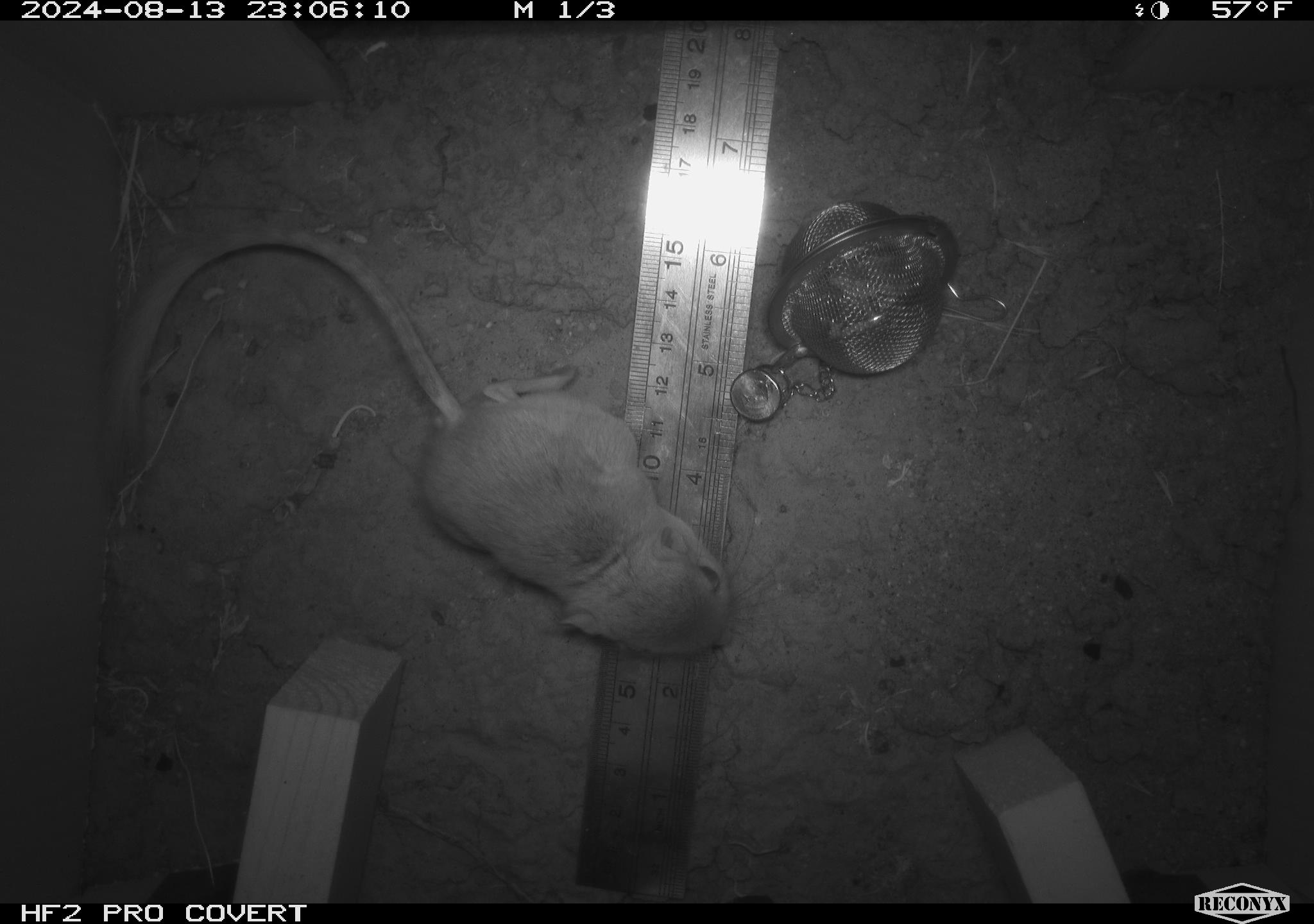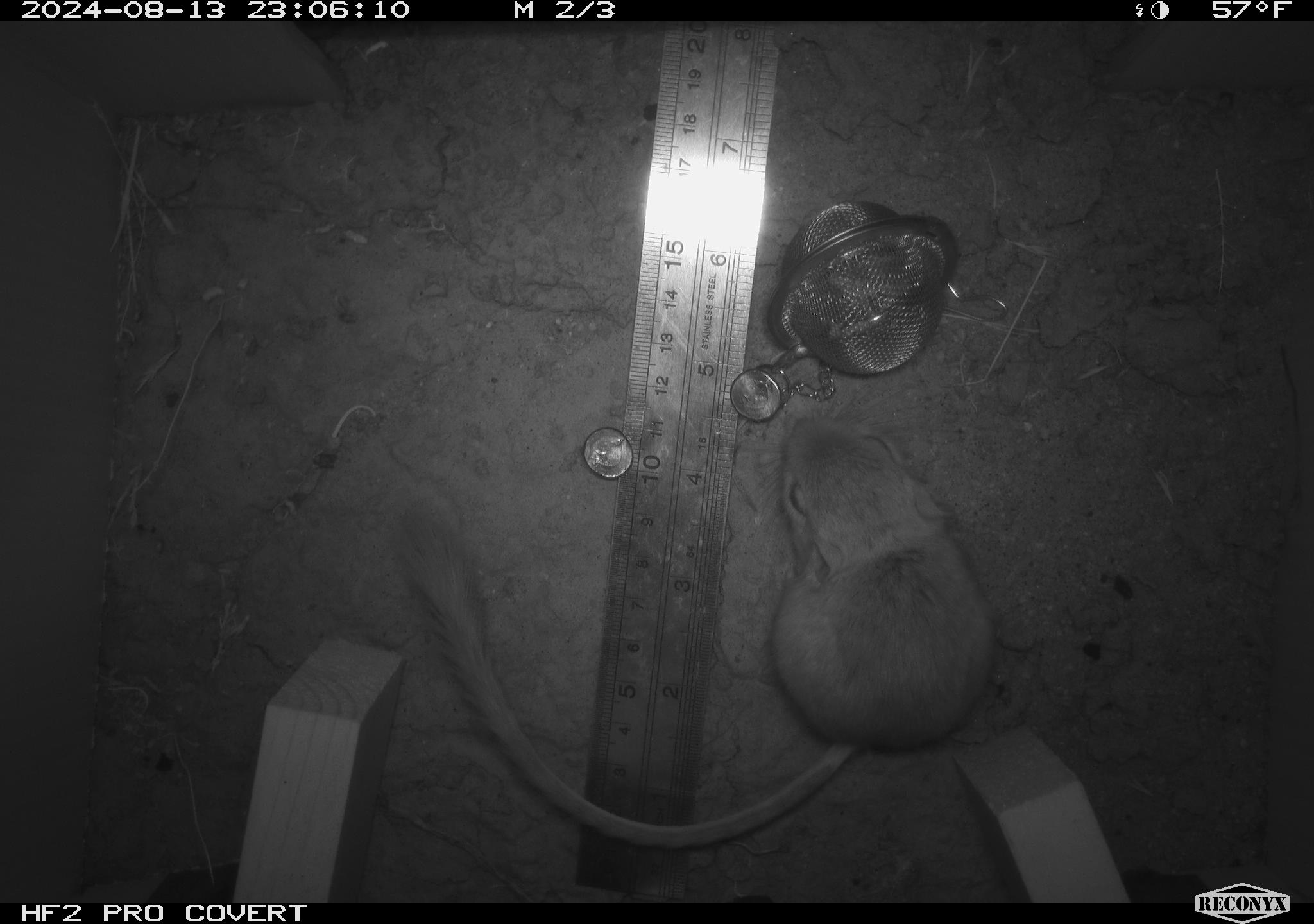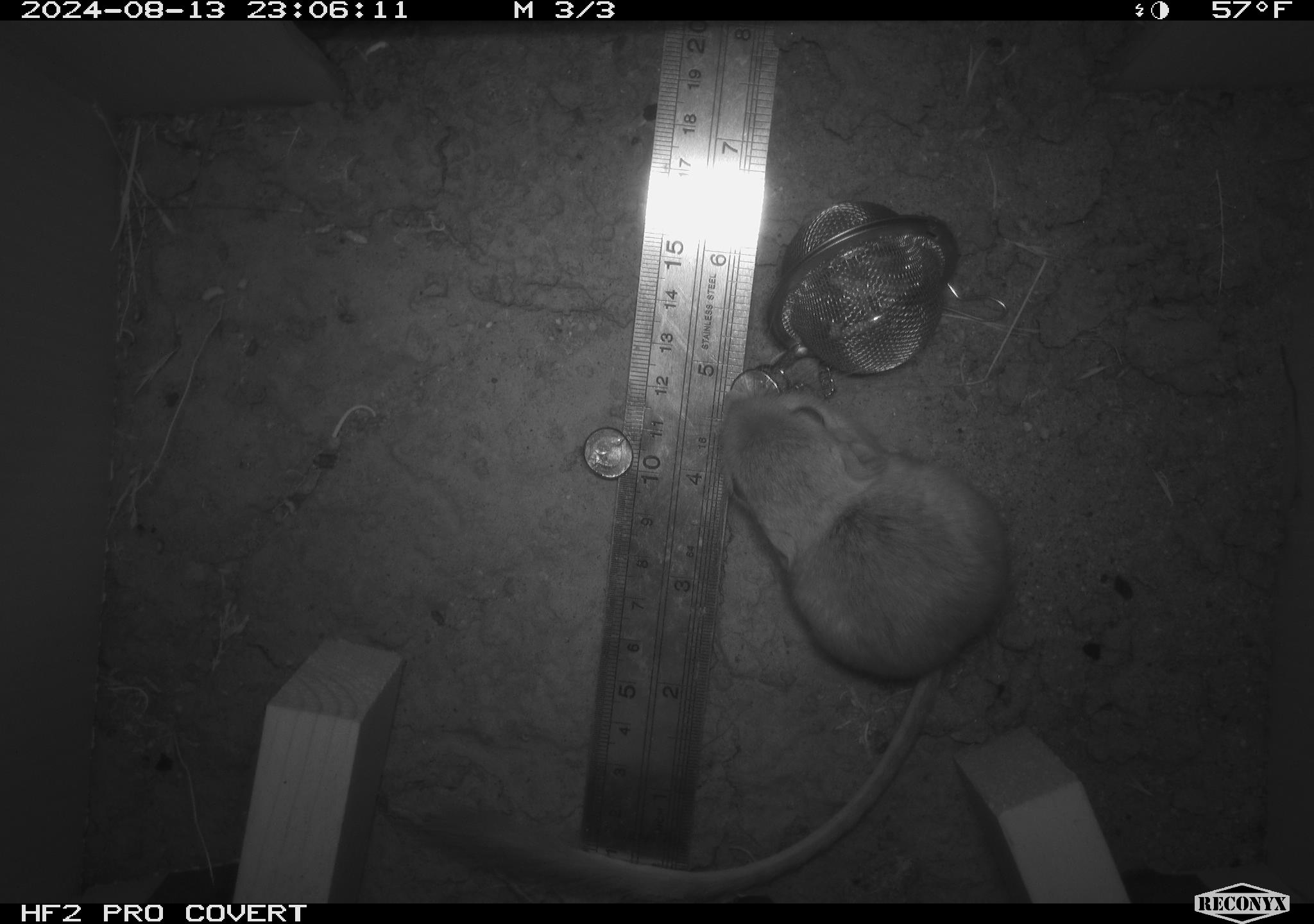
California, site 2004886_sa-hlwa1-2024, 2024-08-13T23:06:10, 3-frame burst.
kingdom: Animalia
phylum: Chordata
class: Mammalia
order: Rodentia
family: Heteromyidae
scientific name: Heteromyidae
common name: kangaroo rats and pocket mice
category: heteromyidae family